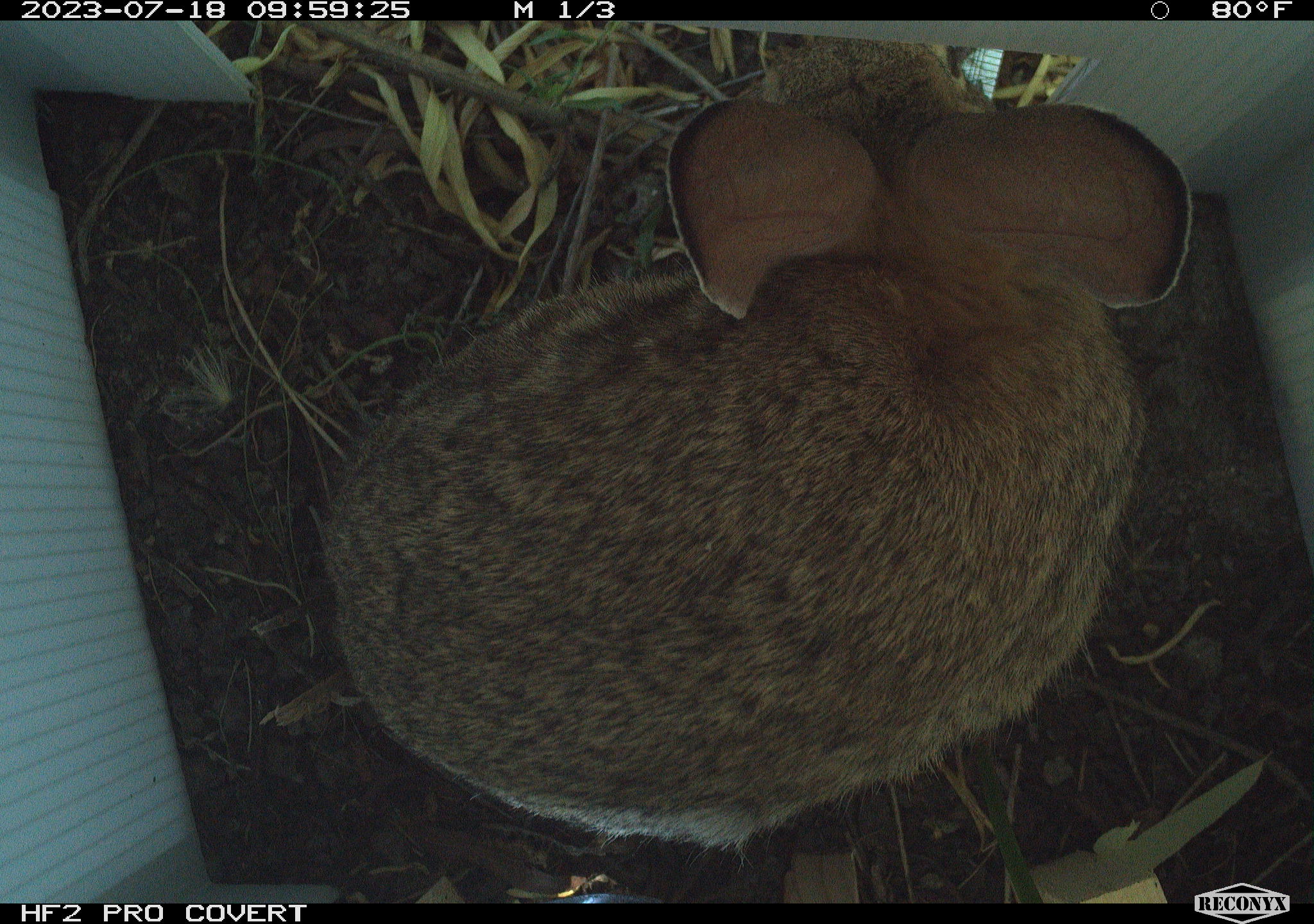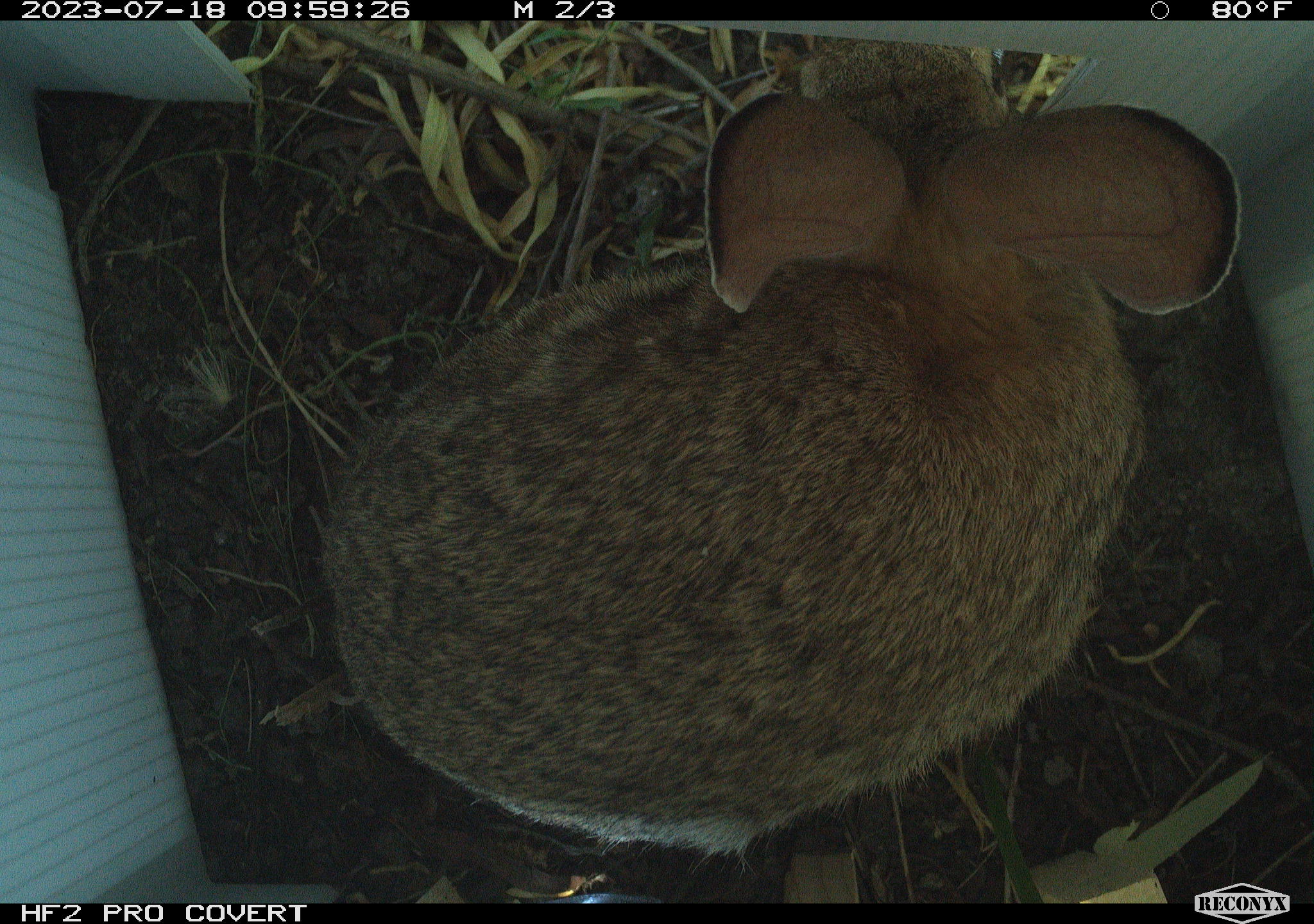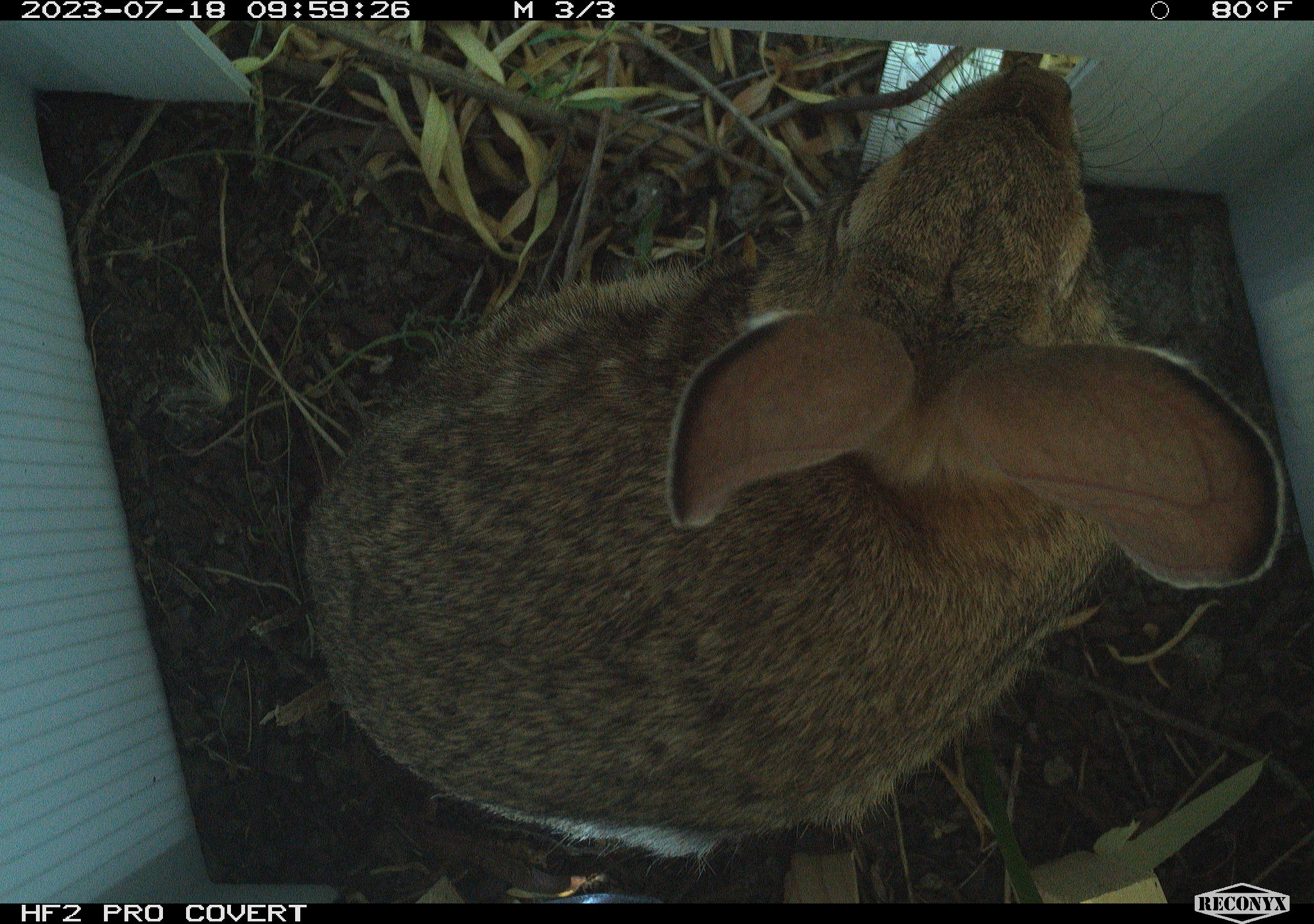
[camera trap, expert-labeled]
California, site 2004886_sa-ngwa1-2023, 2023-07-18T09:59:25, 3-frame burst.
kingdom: Animalia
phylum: Chordata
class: Mammalia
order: Lagomorpha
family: Leporidae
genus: Sylvilagus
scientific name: Sylvilagus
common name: cottontail rabbits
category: sylvilagus species